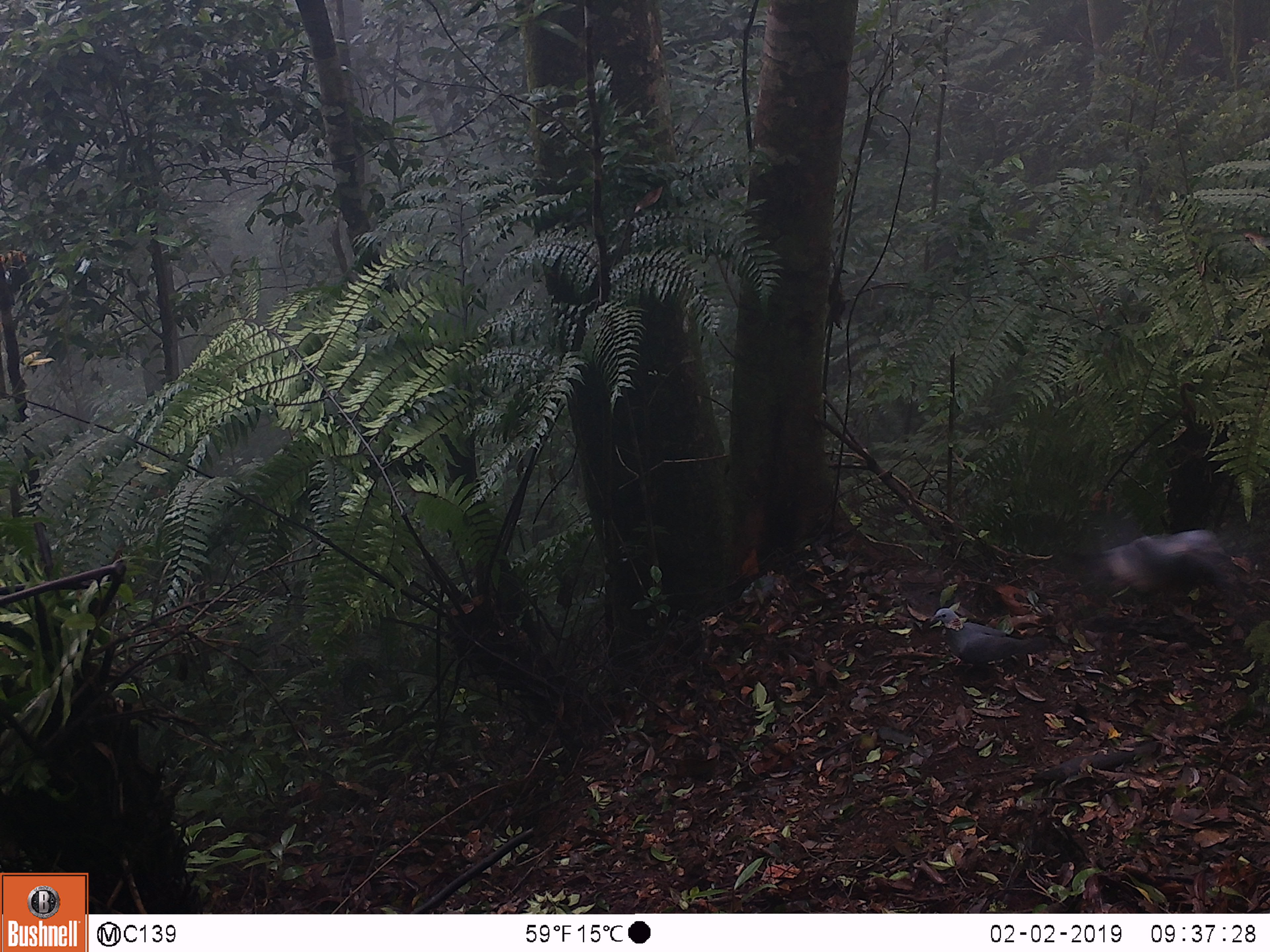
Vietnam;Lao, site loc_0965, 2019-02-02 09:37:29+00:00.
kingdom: Animalia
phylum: Chordata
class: Aves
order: Columbiformes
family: Columbidae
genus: Ducula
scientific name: Ducula badia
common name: mountain imperial pigeon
Mountain imperial pigeon (Ducula badia). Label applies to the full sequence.